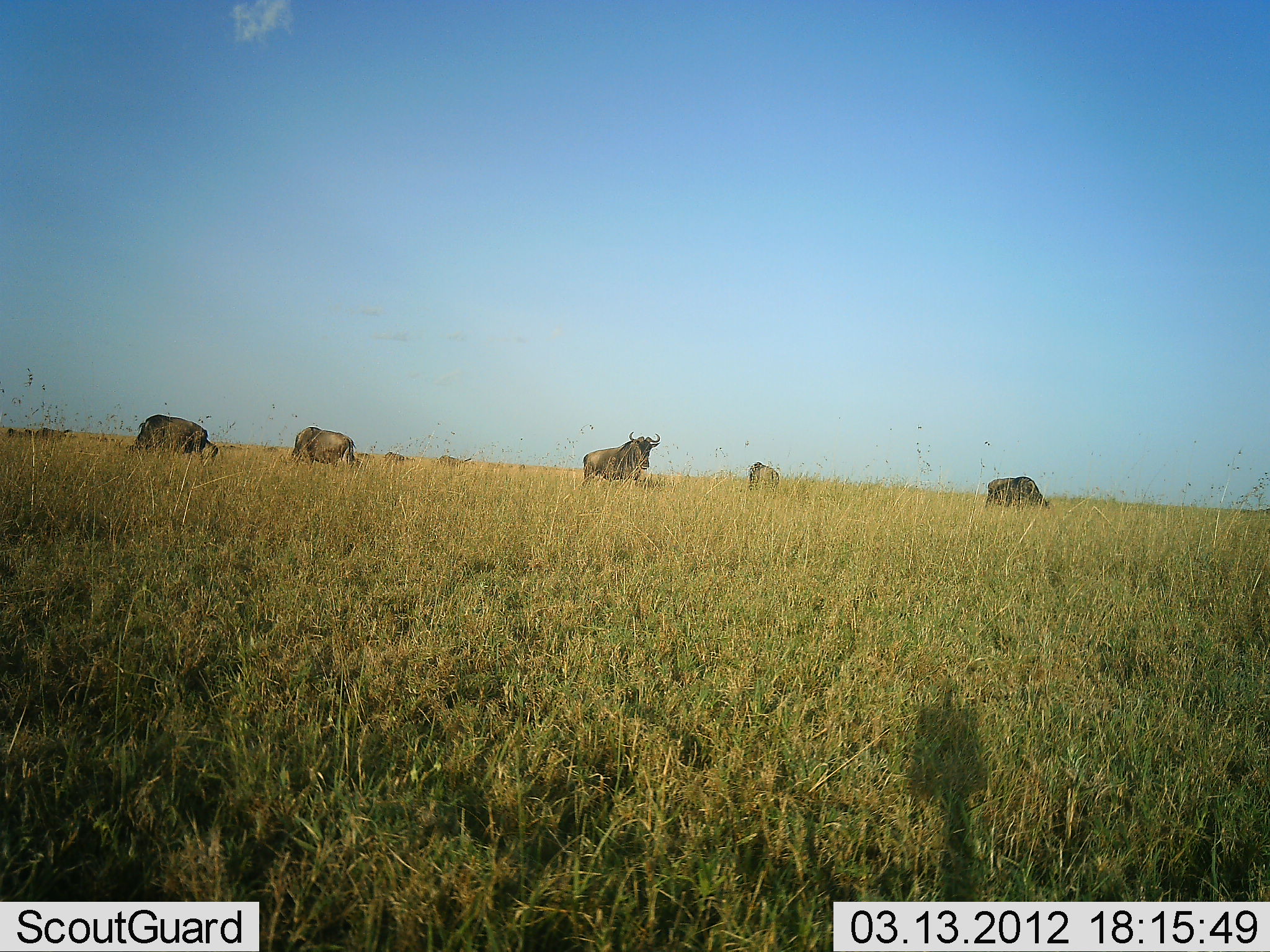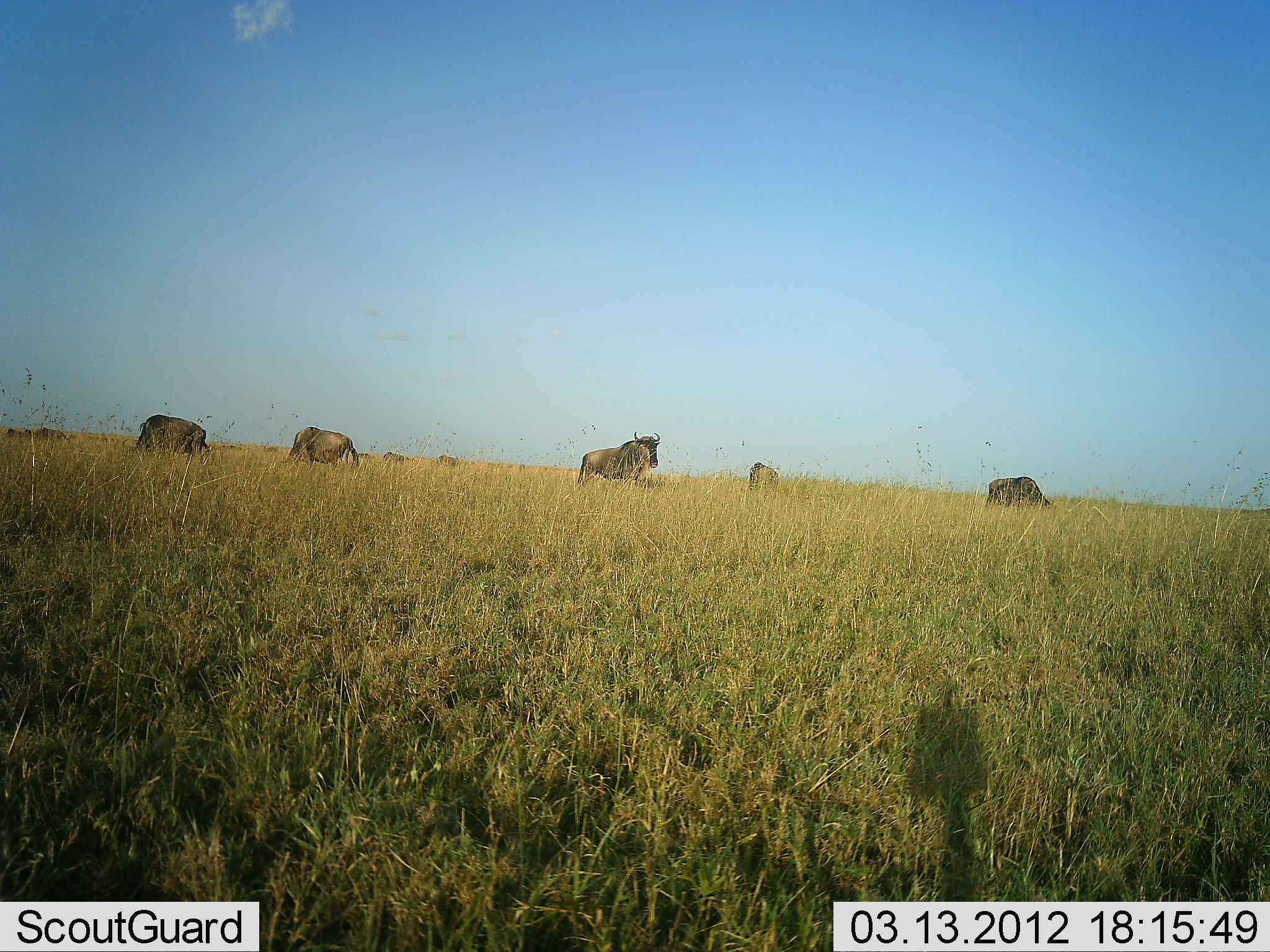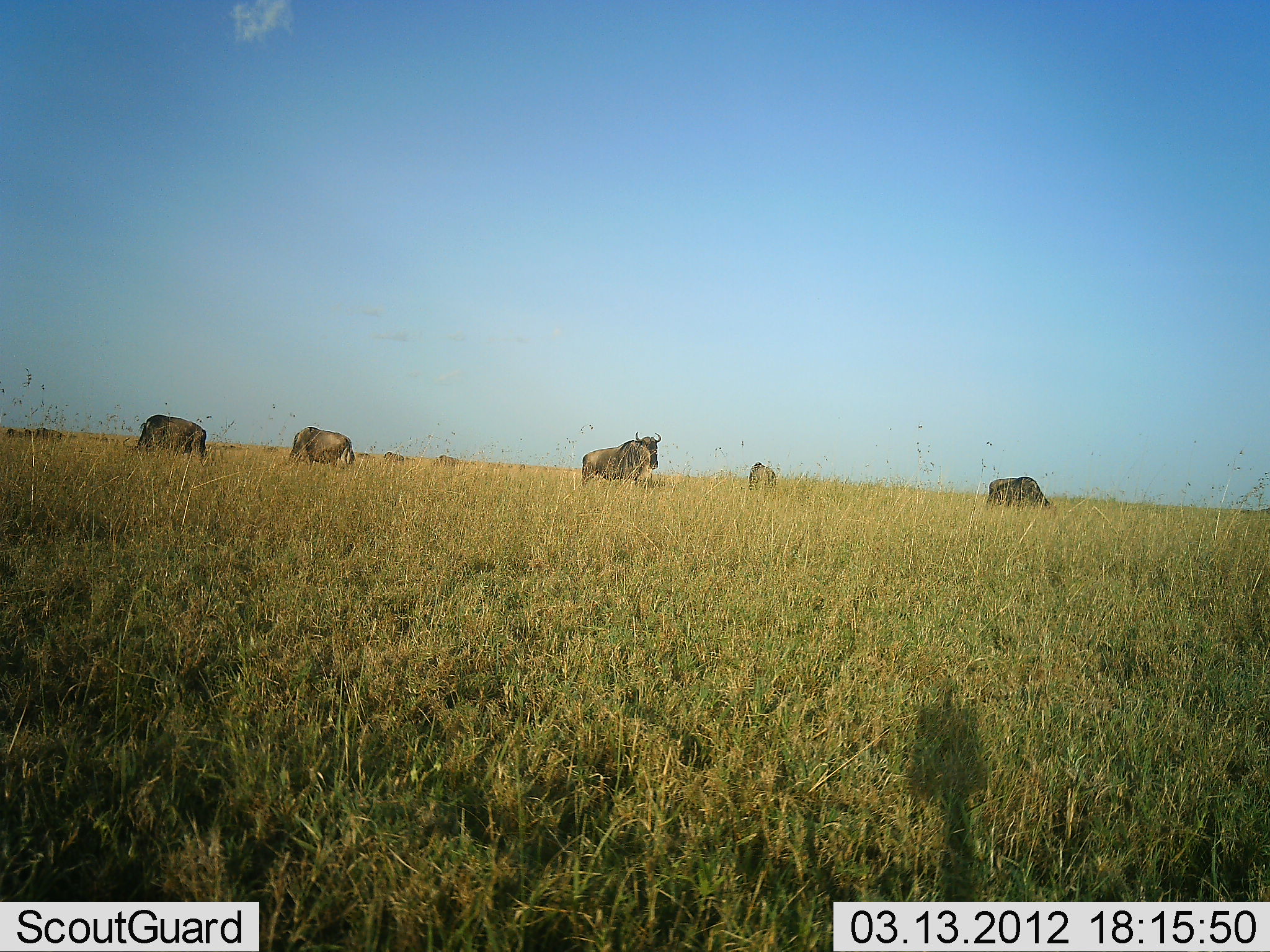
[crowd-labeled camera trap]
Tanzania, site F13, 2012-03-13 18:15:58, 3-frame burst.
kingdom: Animalia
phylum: Chordata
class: Mammalia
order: Artiodactyla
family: Bovidae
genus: Connochaetes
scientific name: Connochaetes taurinus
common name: blue wildebeest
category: wildebeest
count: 7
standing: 80%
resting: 0%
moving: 8%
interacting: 0%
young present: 0%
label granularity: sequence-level